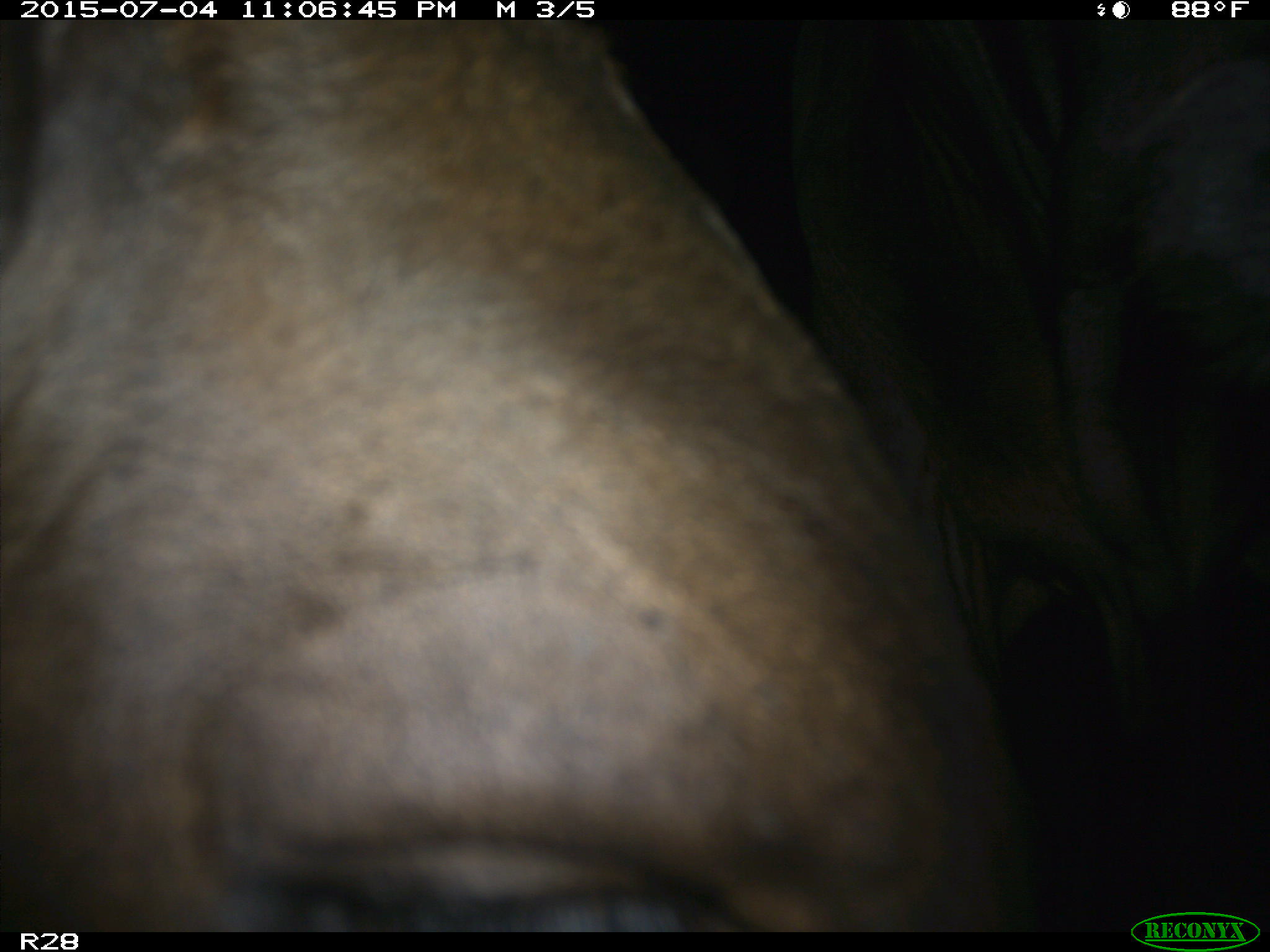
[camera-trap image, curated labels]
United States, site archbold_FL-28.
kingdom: Animalia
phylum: Chordata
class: Mammalia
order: Artiodactyla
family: Bovidae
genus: Bos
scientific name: Bos taurus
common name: domestic cow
Bos taurus (domestic cow).